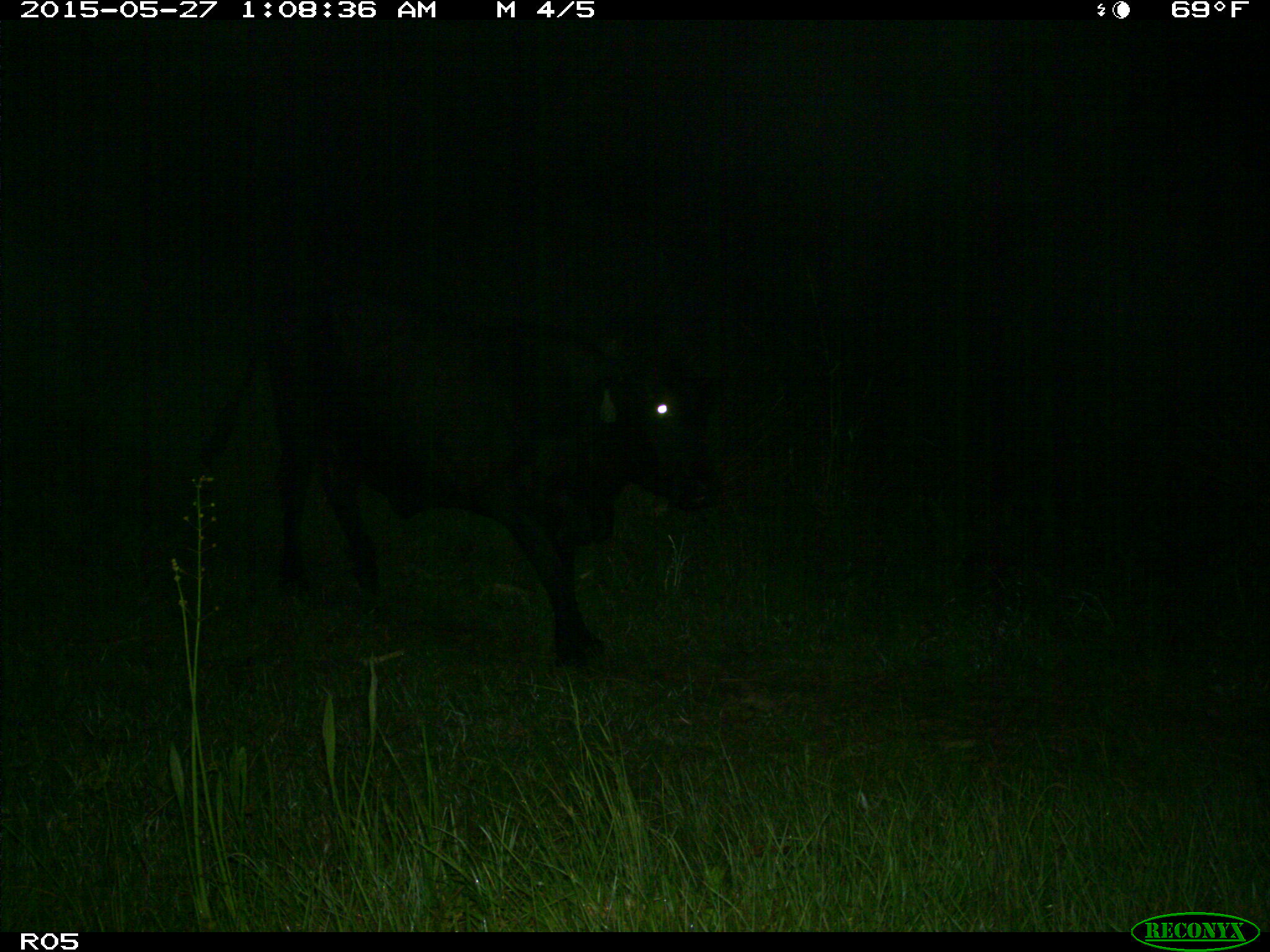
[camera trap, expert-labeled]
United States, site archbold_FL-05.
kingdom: Animalia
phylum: Chordata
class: Mammalia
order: Artiodactyla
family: Bovidae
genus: Bos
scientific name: Bos taurus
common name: domestic cow